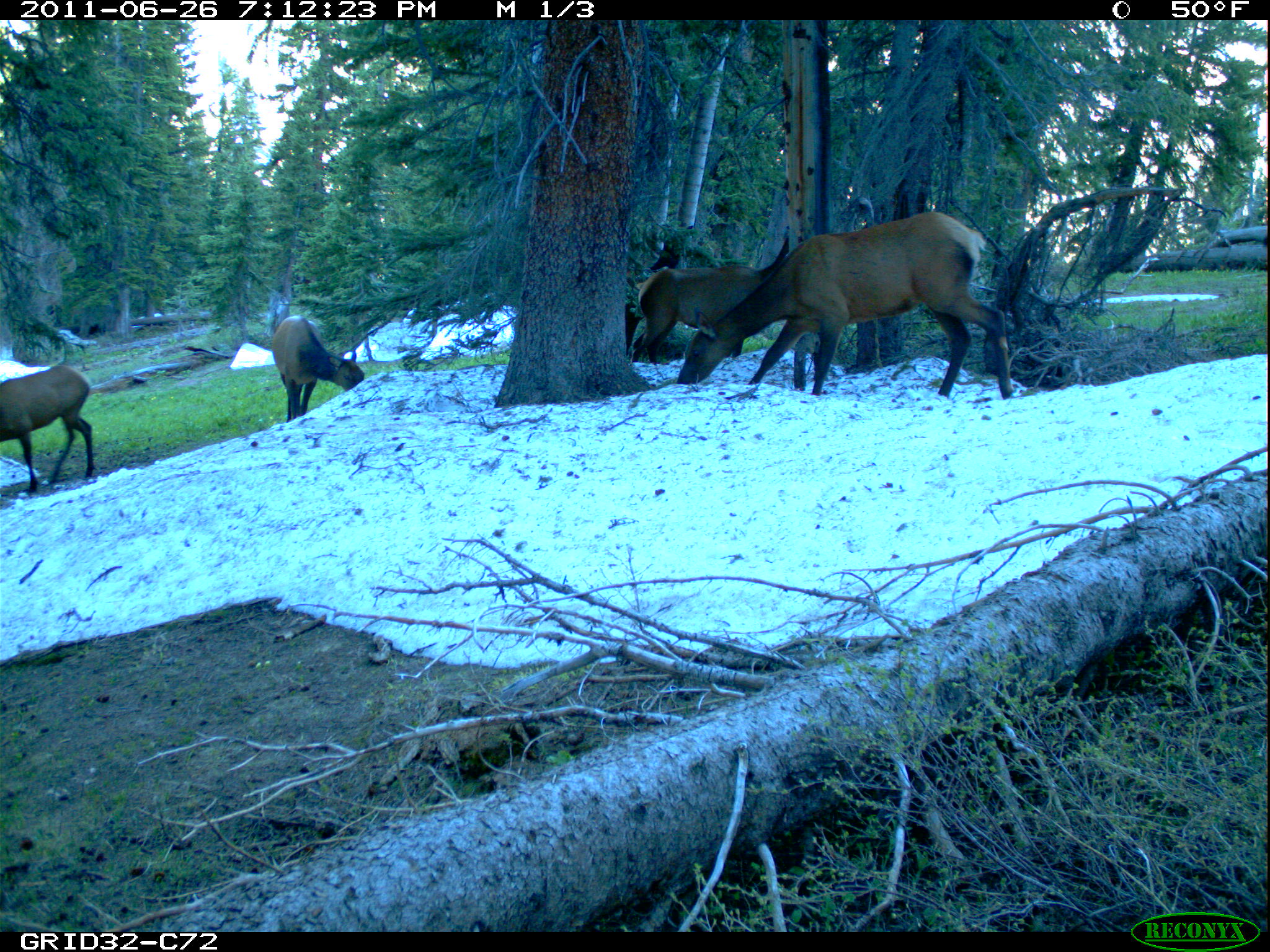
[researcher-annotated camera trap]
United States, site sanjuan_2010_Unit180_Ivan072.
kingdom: Animalia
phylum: Chordata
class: Mammalia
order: Artiodactyla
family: Cervidae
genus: Cervus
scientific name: Cervus elaphus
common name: red deer